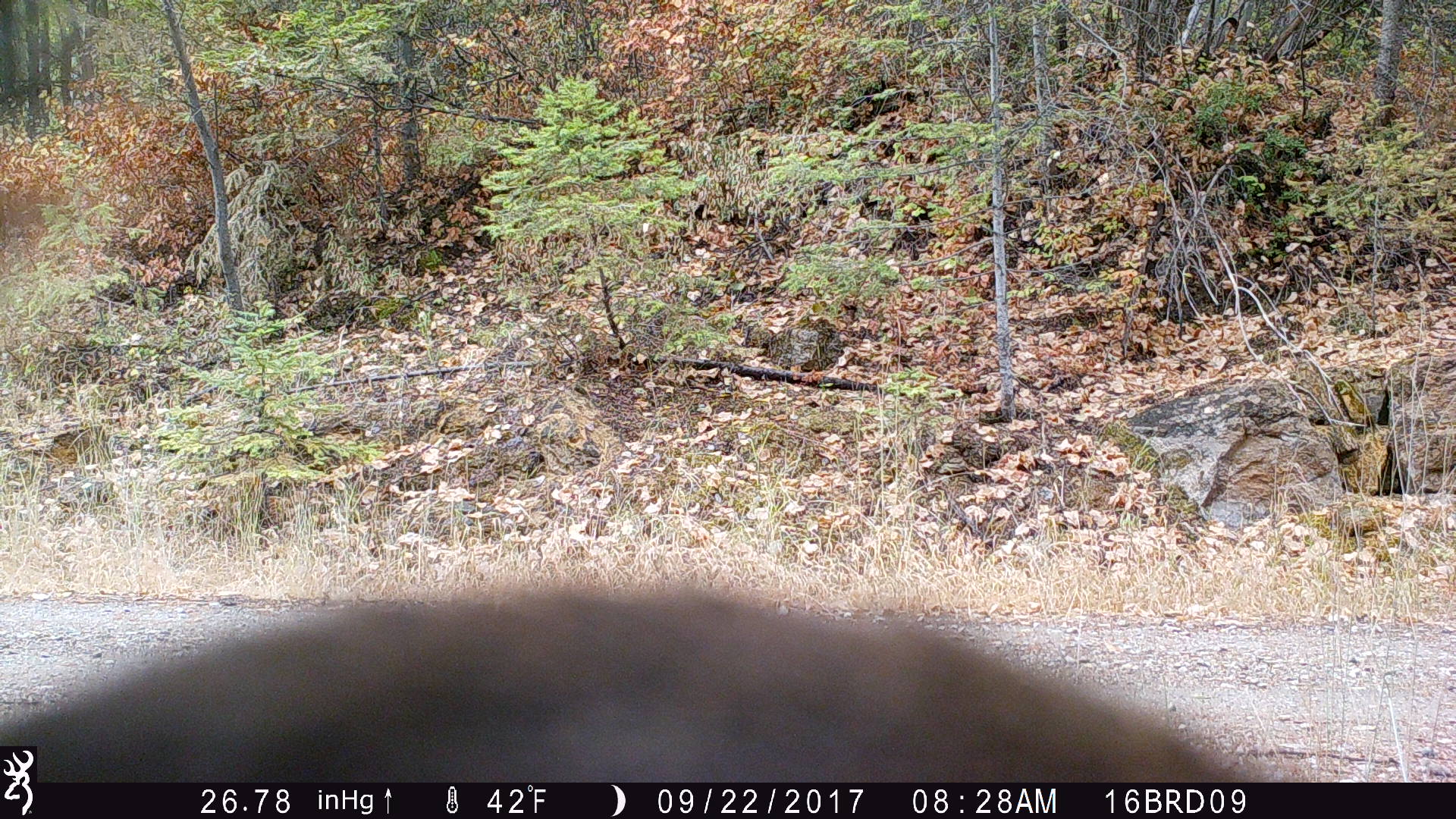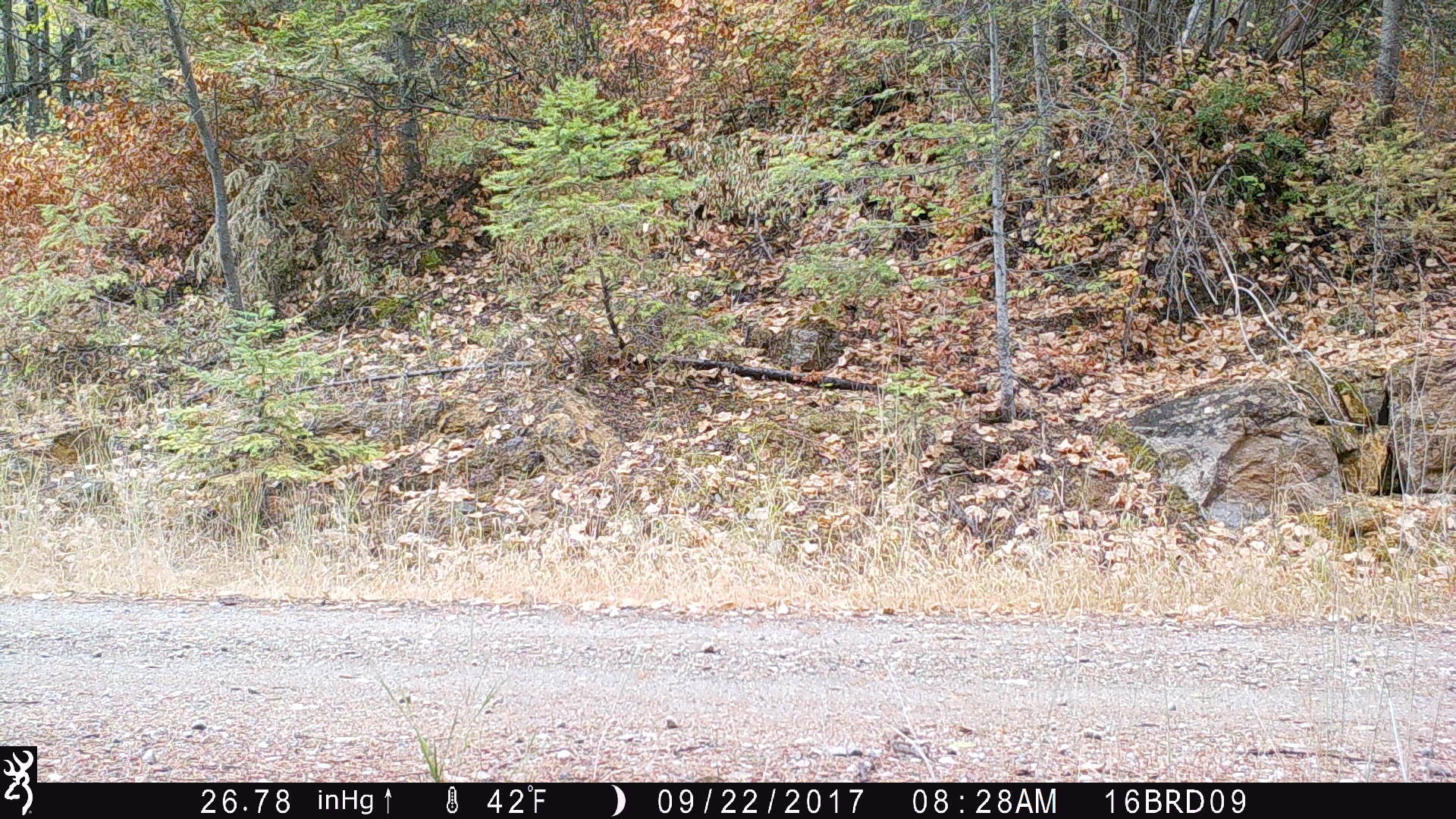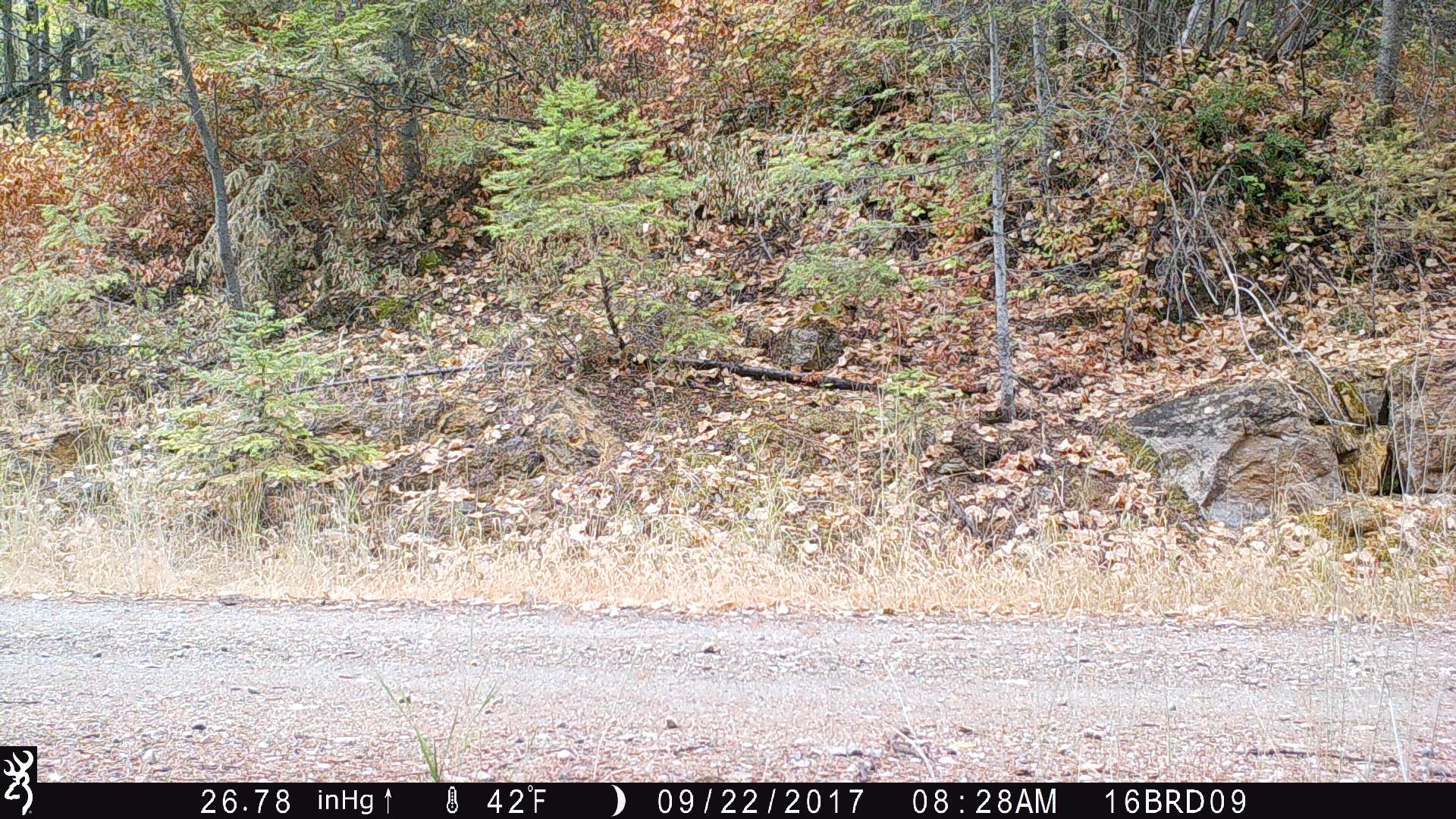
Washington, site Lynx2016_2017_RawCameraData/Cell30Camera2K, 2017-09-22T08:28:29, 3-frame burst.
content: unidentified animal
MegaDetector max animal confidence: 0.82